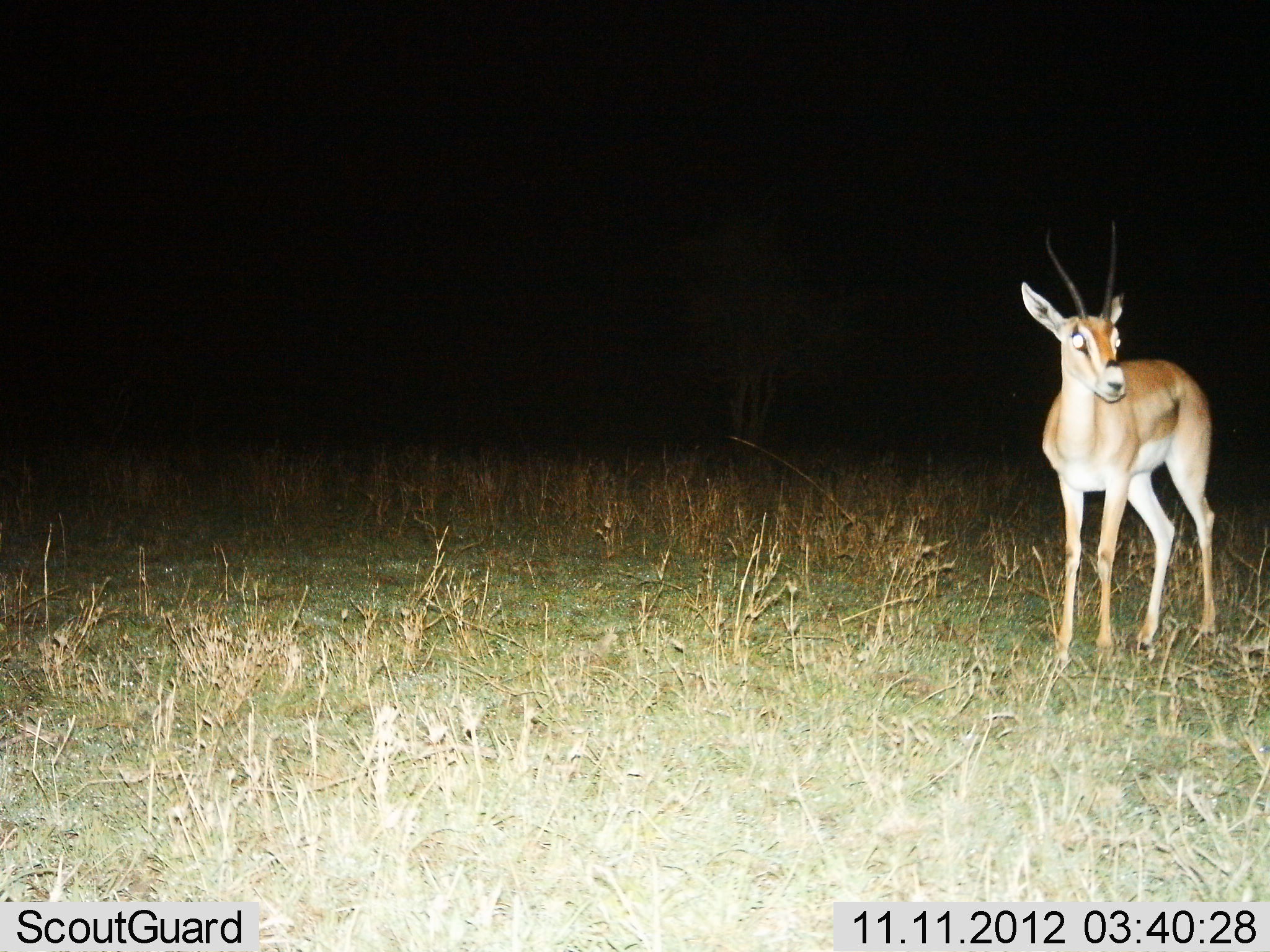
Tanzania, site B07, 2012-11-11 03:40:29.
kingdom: Animalia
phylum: Chordata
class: Mammalia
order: Artiodactyla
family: Bovidae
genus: Nanger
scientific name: Nanger granti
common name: grant's gazelle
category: gazellegrants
Gazellegrants (grant's gazelle) (Nanger granti), count 1. Behavior (volunteer vote fractions): standing 100%, resting 0%, moving 0%, interacting 0%. Young present (vote fraction): 0%. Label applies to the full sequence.